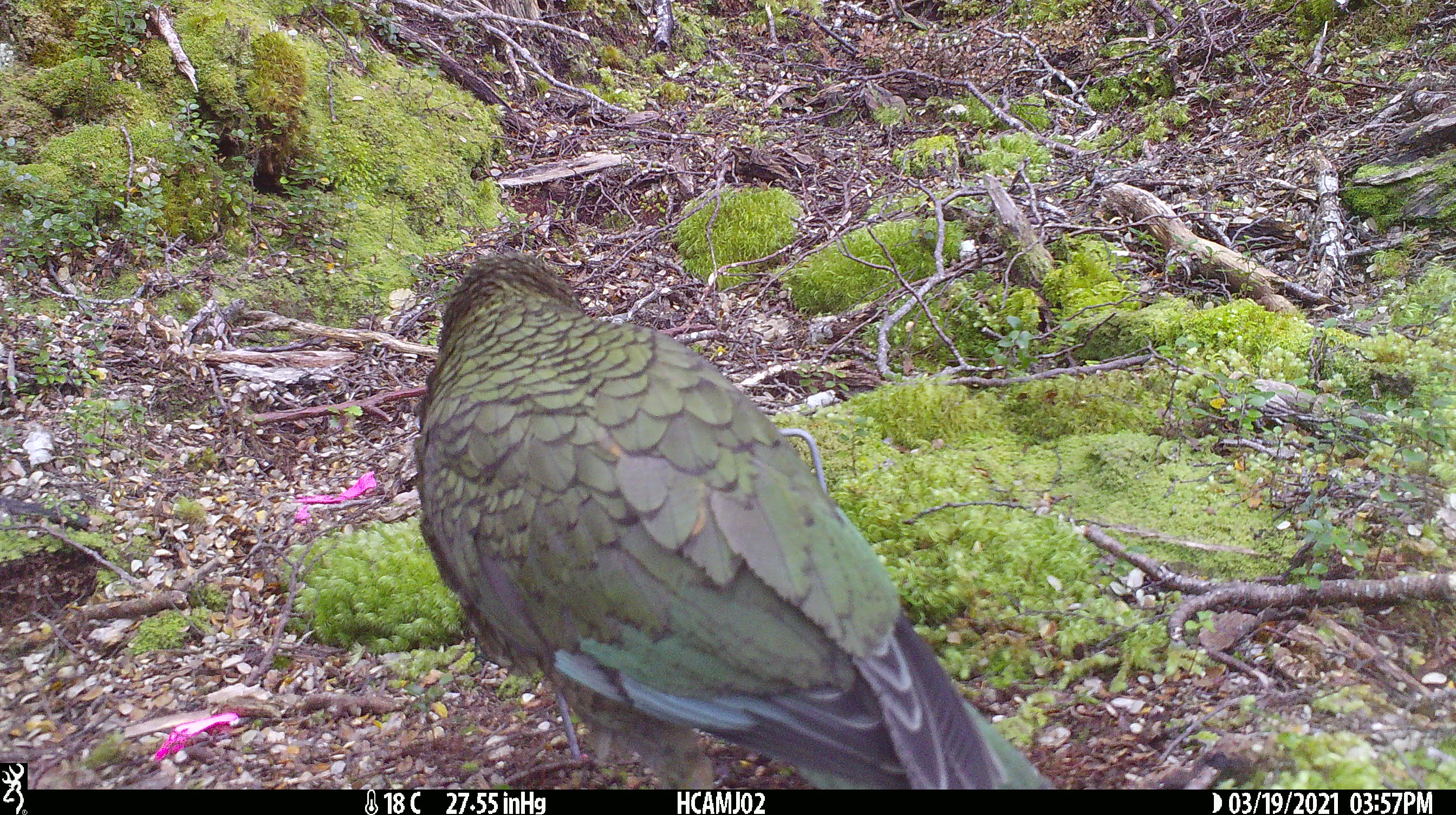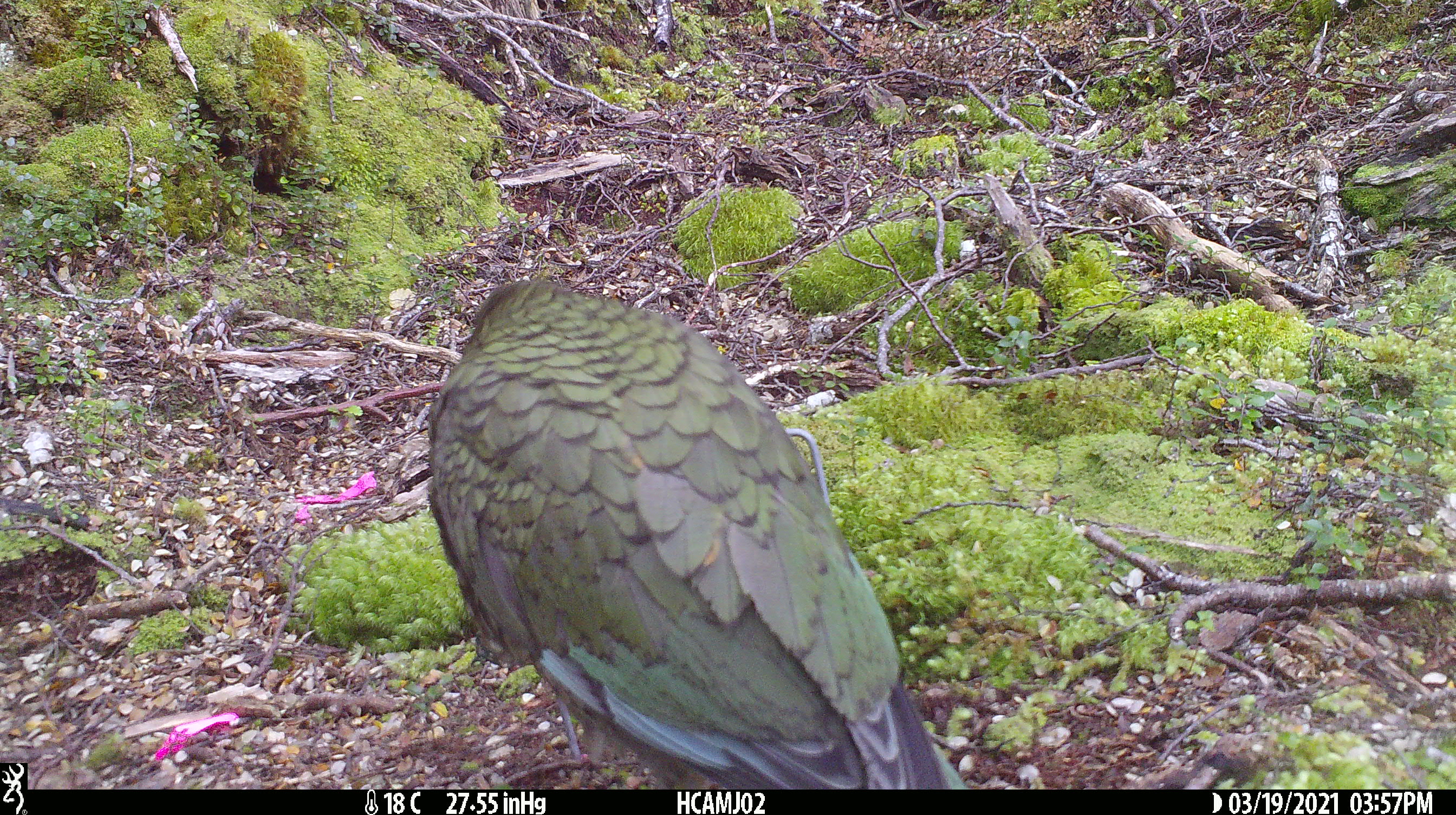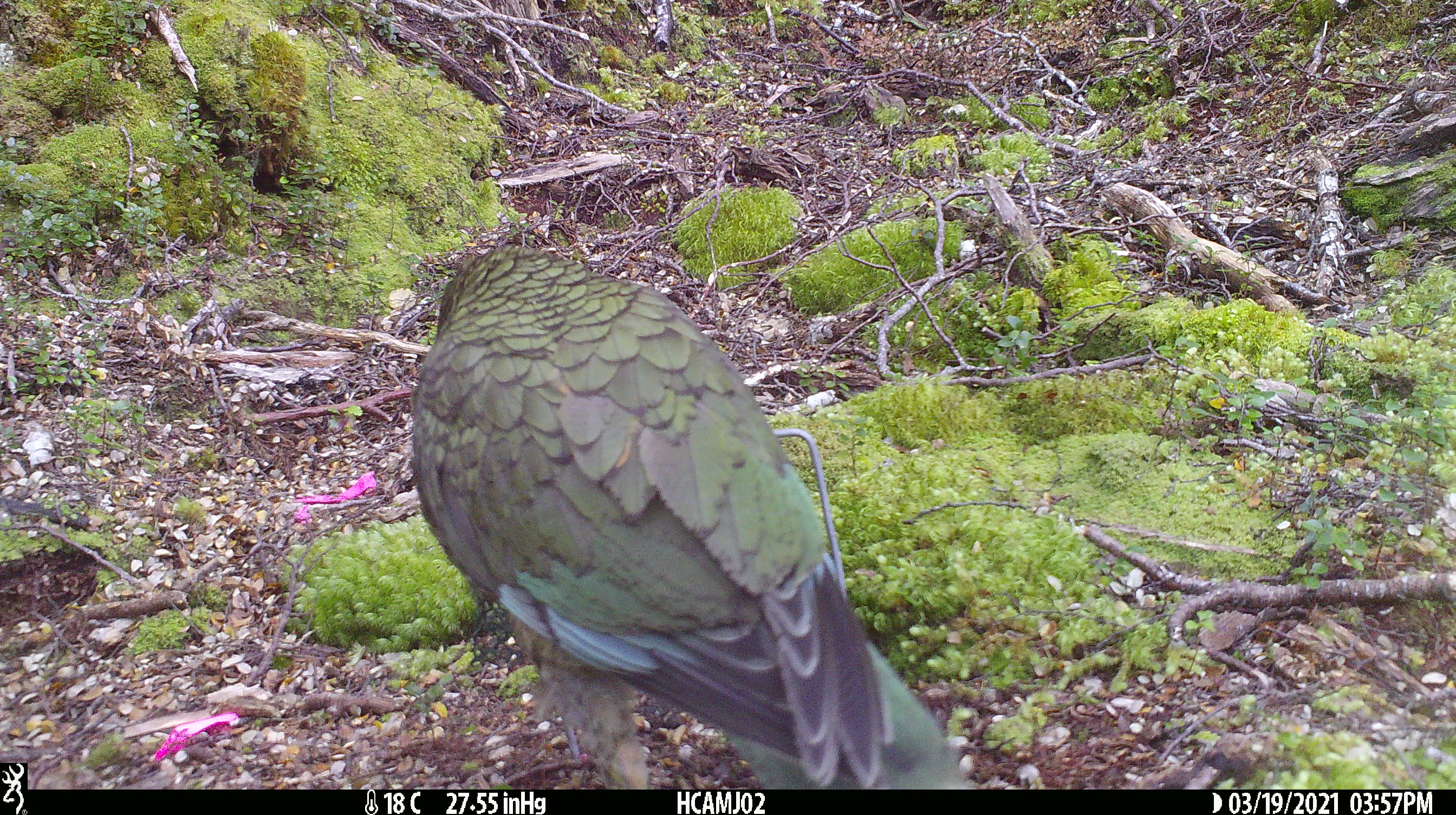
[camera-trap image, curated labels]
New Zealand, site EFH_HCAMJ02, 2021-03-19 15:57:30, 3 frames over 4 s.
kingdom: Animalia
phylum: Chordata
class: Aves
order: Psittaciformes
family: Strigopidae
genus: Nestor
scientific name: Nestor notabilis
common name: kea